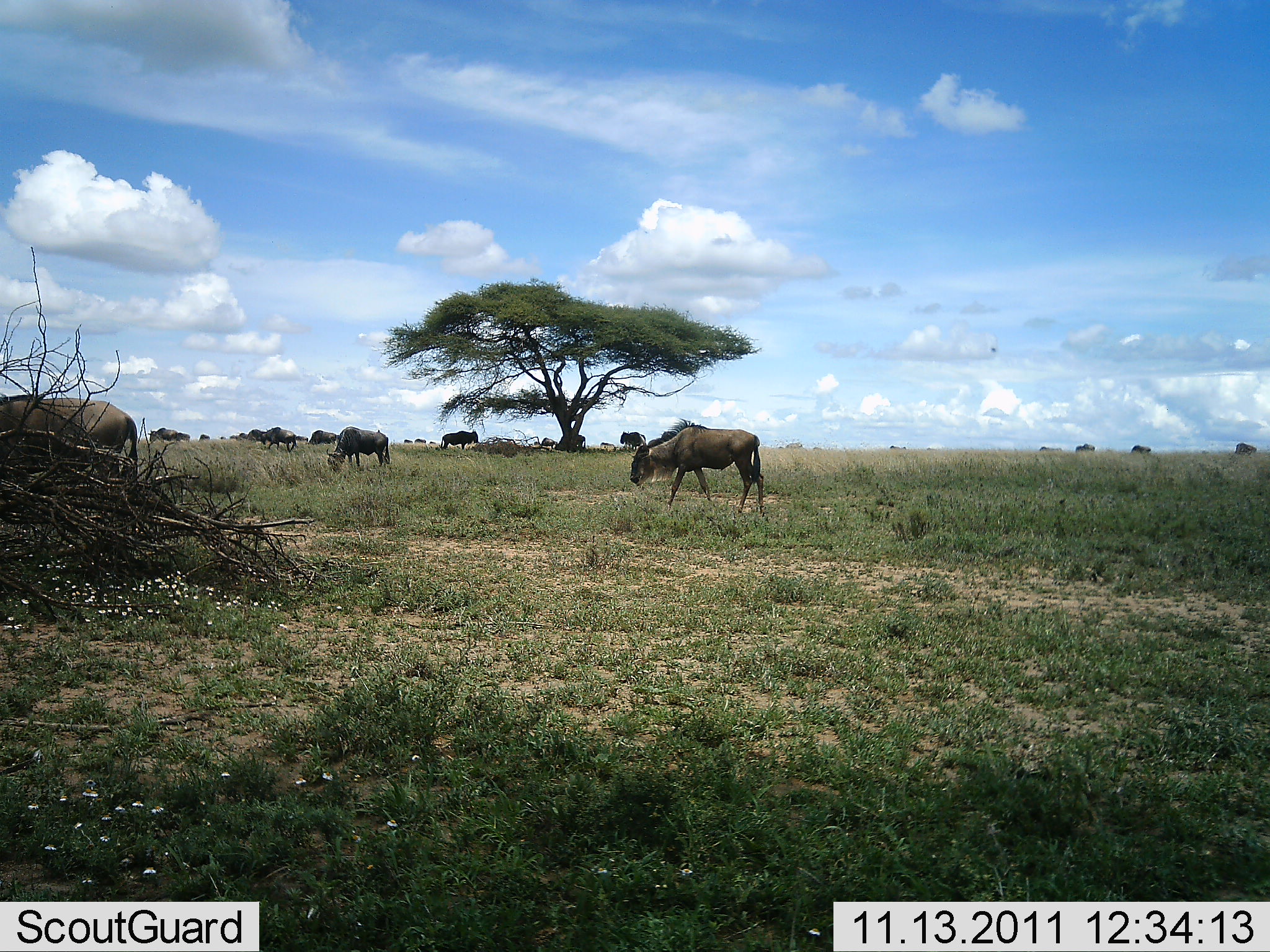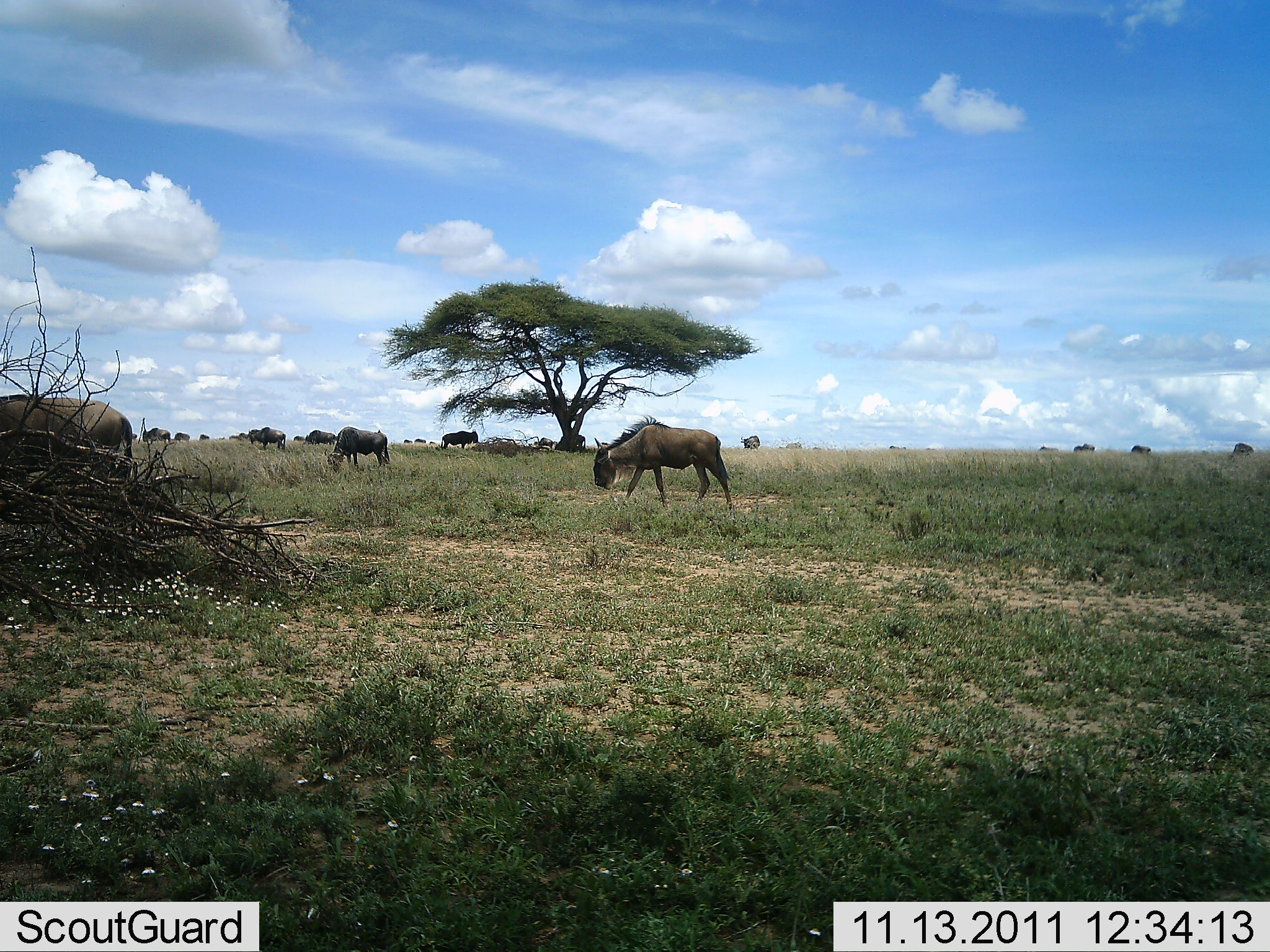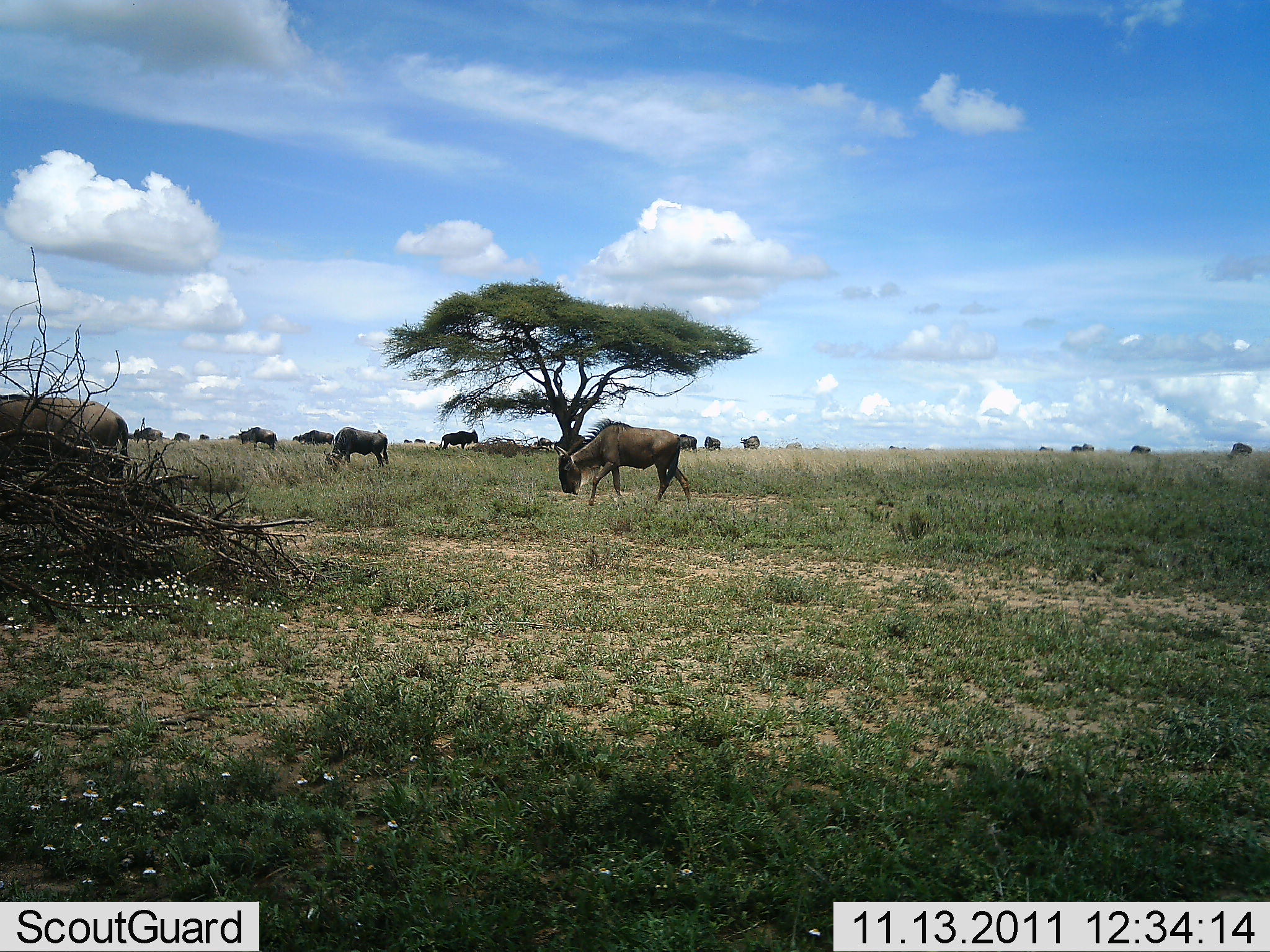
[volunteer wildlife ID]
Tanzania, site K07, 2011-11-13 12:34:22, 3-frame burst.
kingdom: Animalia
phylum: Chordata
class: Mammalia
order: Artiodactyla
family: Bovidae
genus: Connochaetes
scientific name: Connochaetes taurinus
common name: blue wildebeest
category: wildebeest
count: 11-50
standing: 18%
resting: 0%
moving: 45%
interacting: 0%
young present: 9%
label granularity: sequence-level